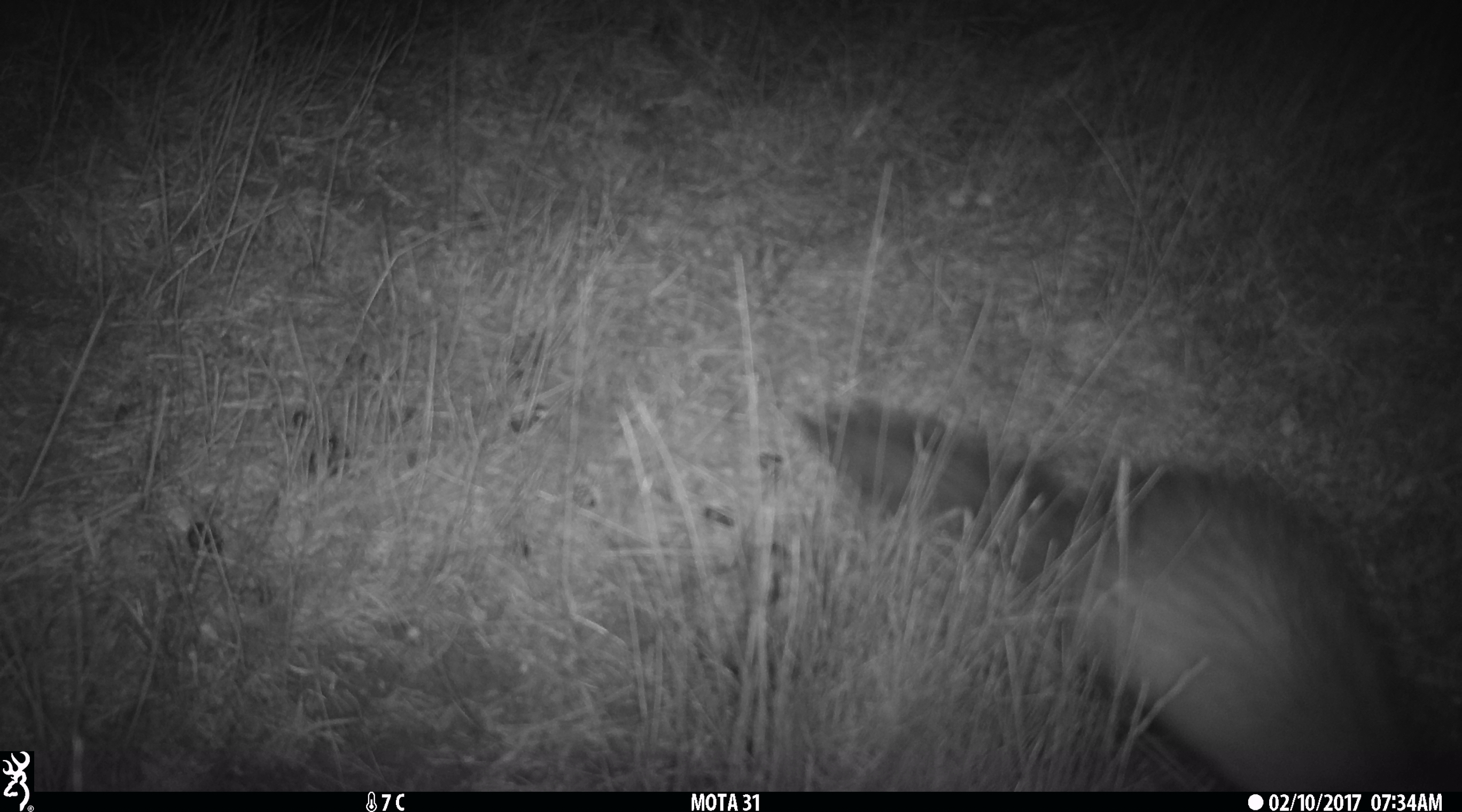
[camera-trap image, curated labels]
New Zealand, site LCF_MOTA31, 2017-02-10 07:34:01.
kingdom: Animalia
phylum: Chordata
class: Mammalia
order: Carnivora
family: Mustelidae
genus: Mustela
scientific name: Mustela furo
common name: ferret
Ferret (Mustela furo).